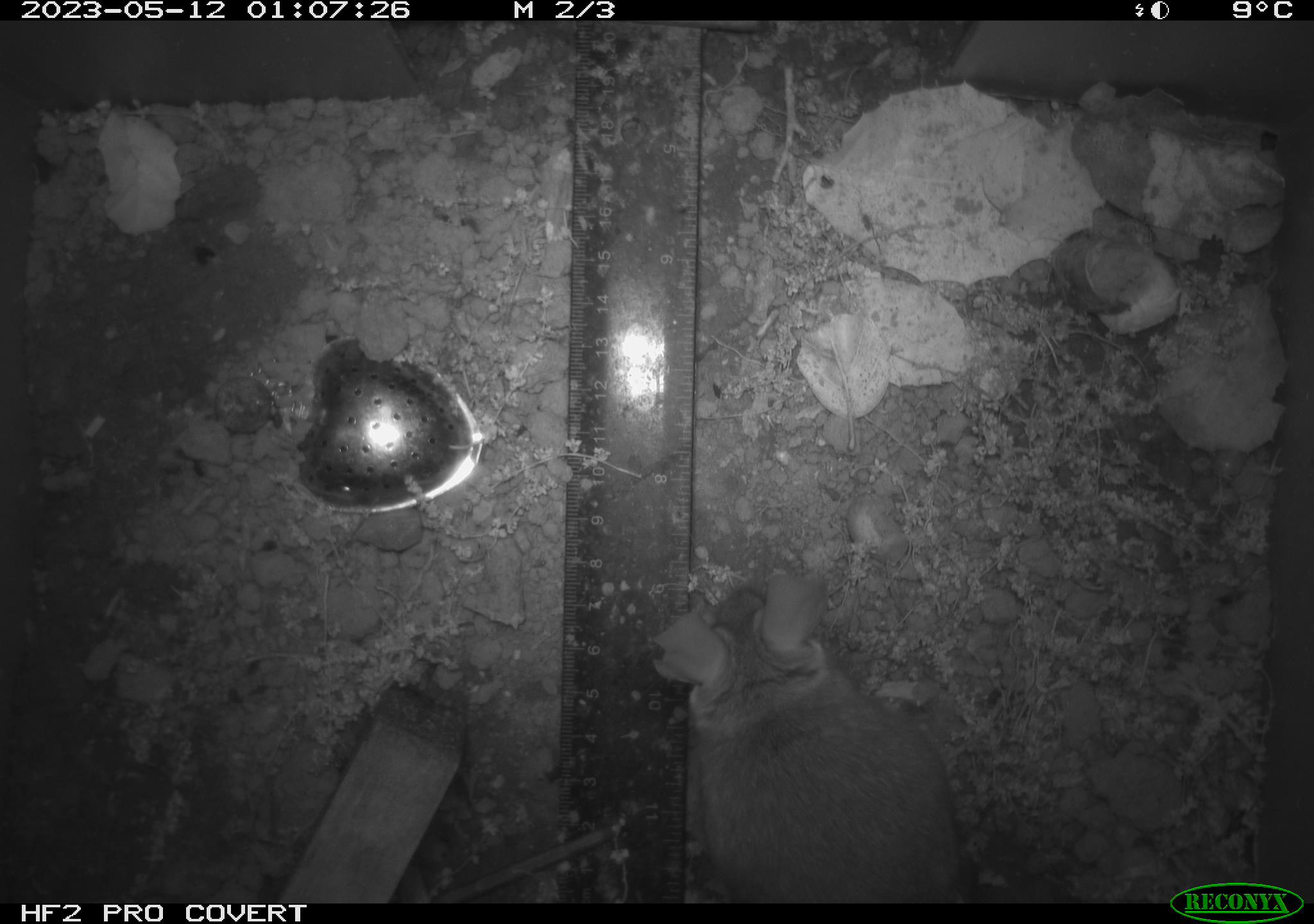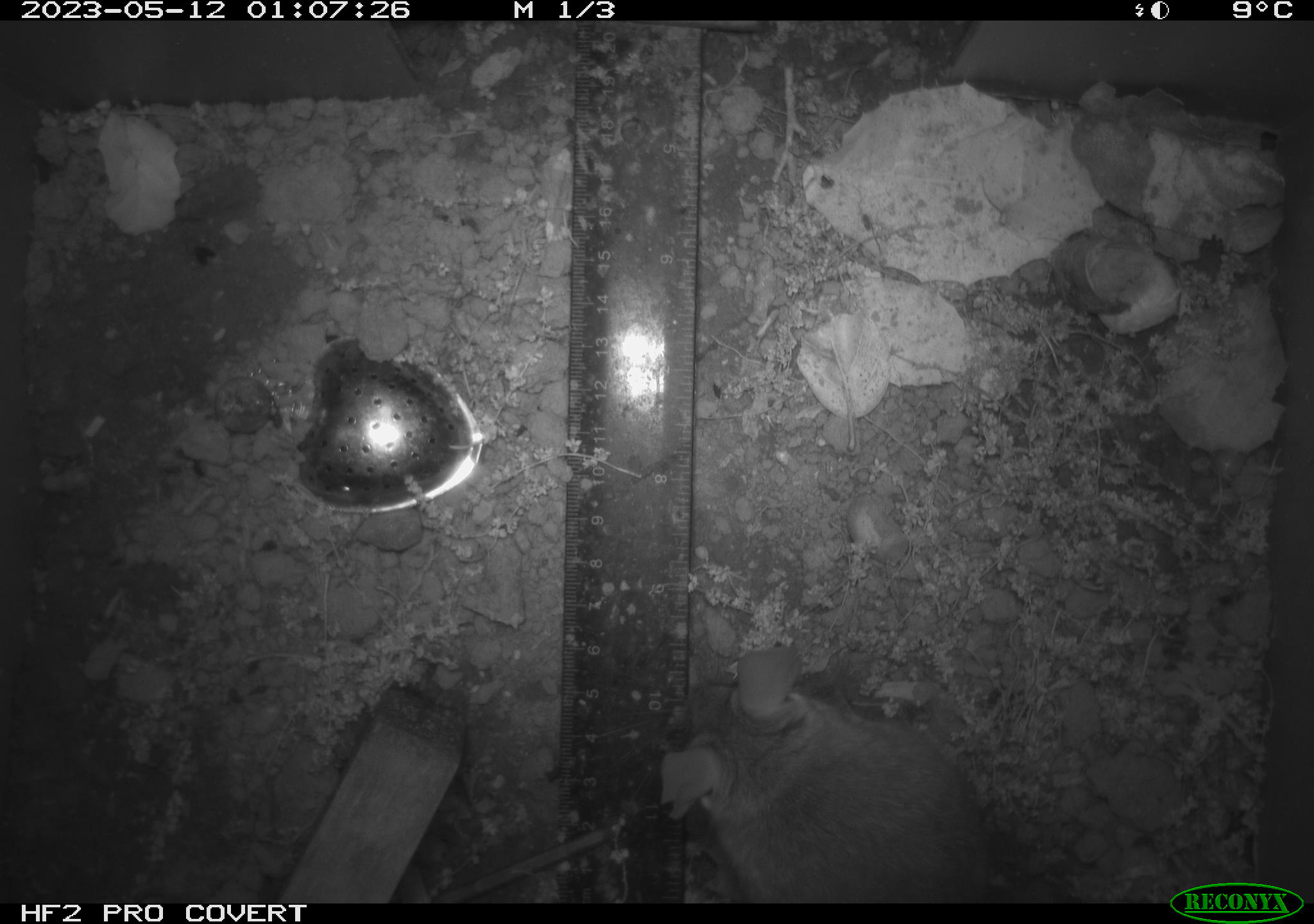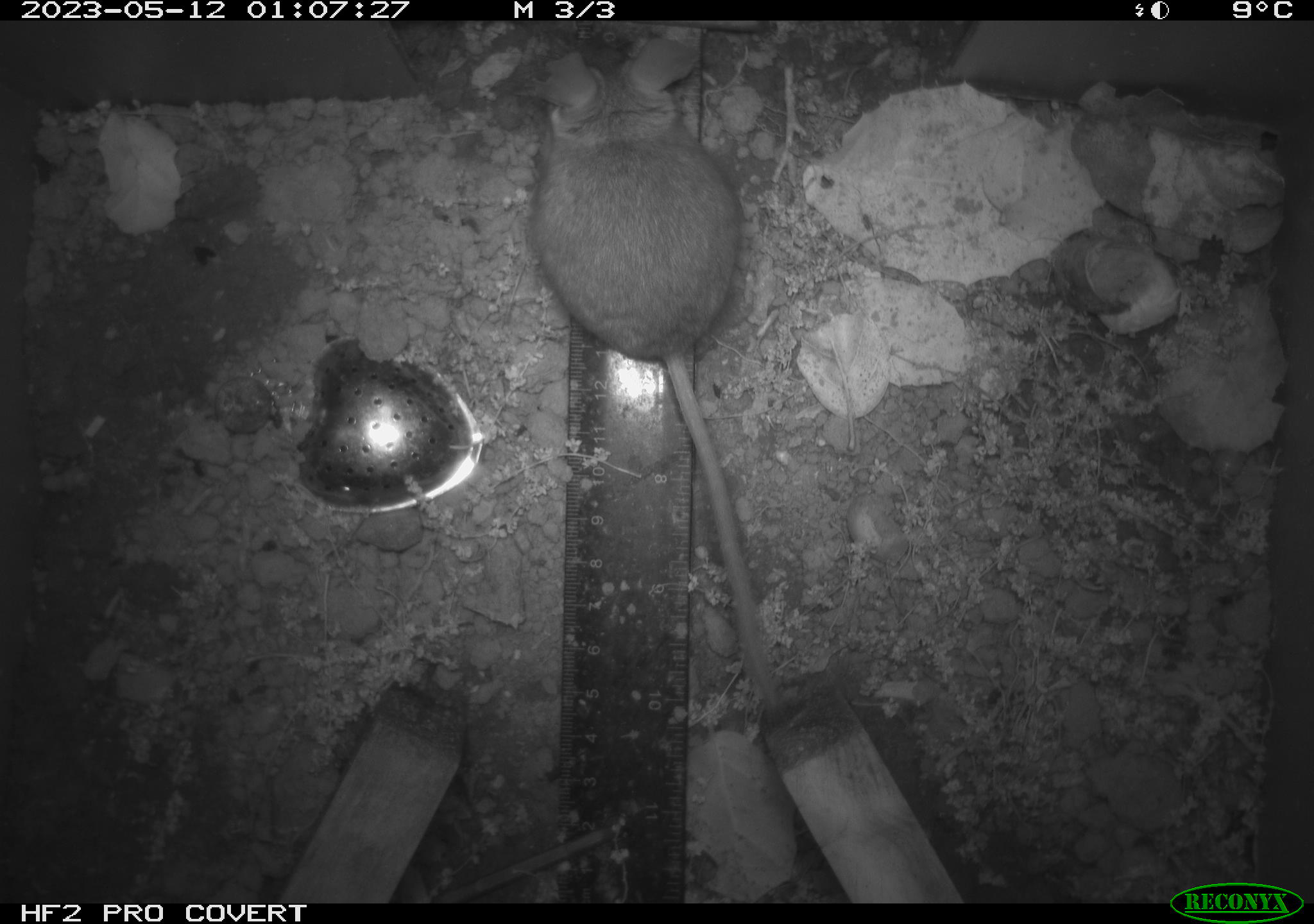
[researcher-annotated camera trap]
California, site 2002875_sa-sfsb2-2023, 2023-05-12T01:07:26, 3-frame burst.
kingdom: Animalia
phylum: Chordata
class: Mammalia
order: Rodentia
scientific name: Rodentia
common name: mouse species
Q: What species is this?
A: Mouse species (Rodentia).